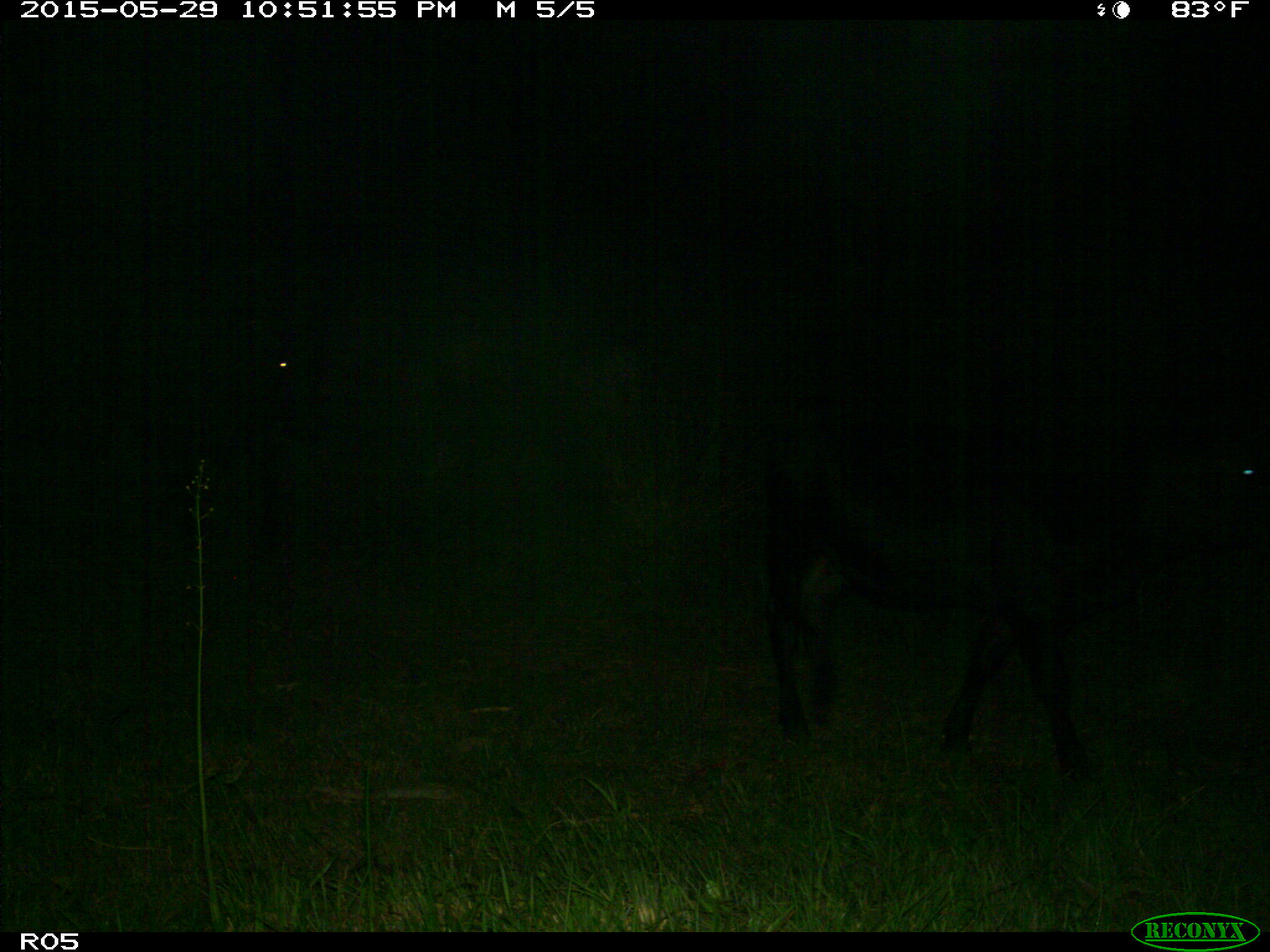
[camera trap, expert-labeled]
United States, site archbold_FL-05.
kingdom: Animalia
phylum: Chordata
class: Mammalia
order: Artiodactyla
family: Bovidae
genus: Bos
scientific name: Bos taurus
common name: domestic cow